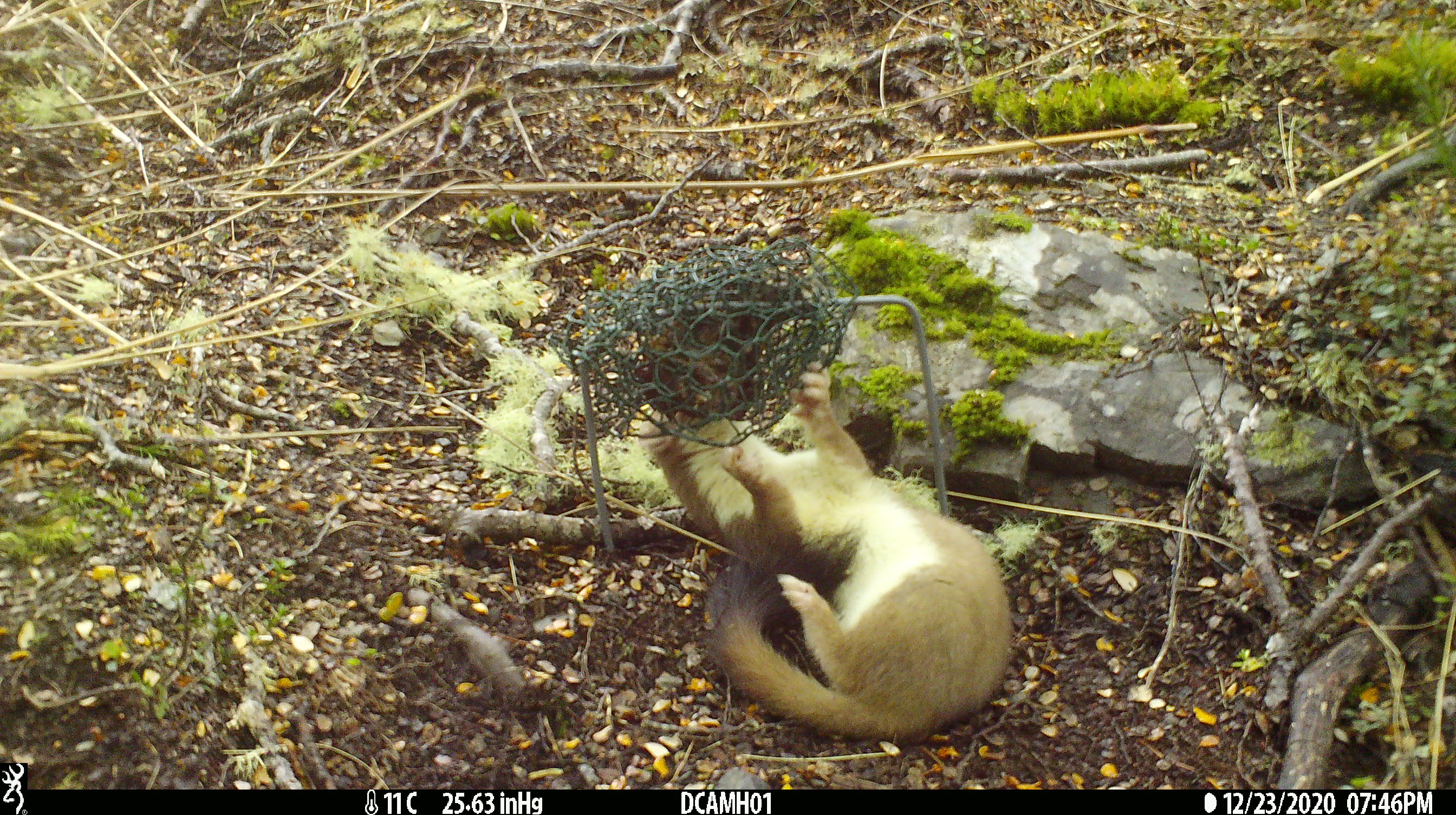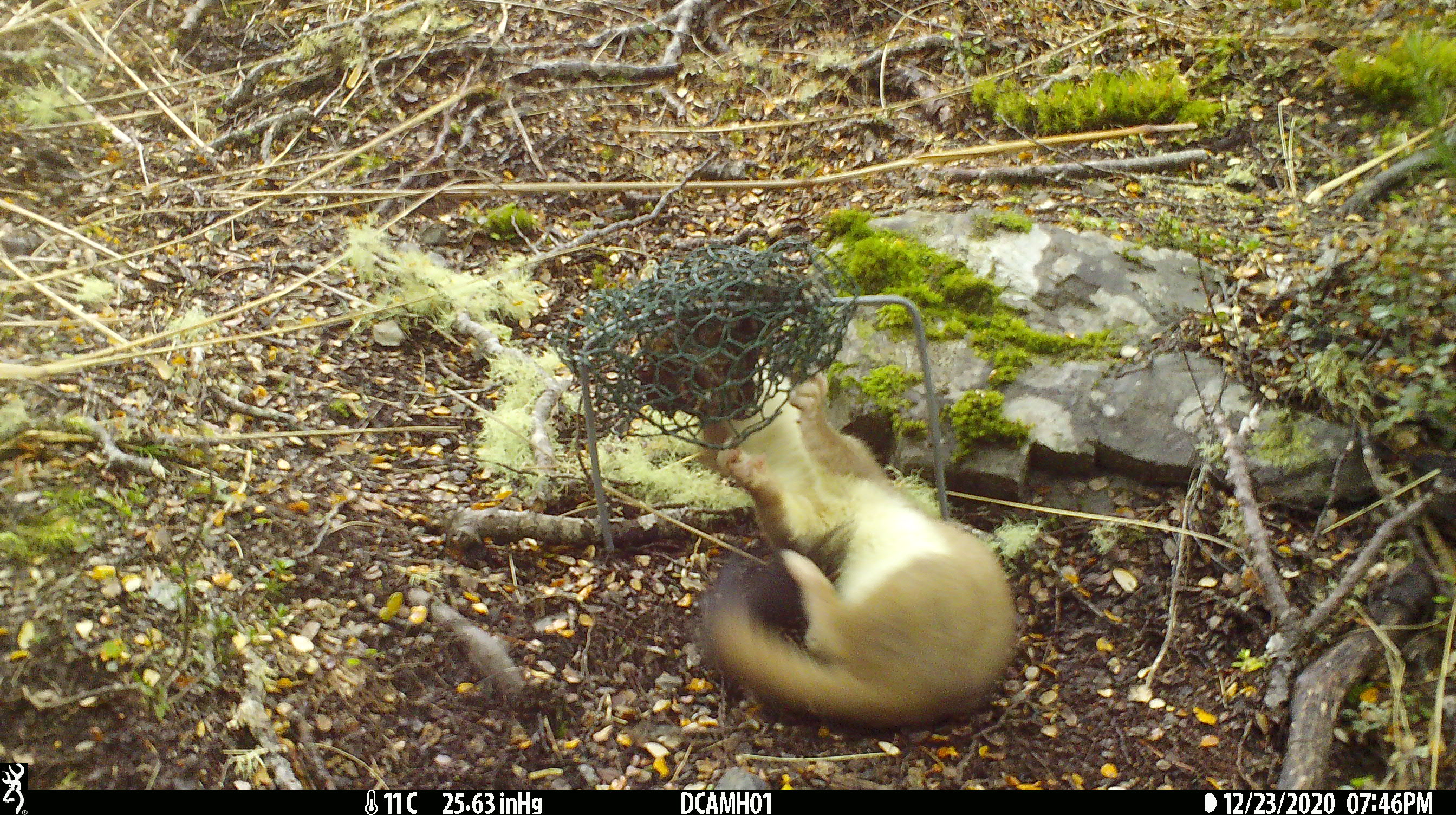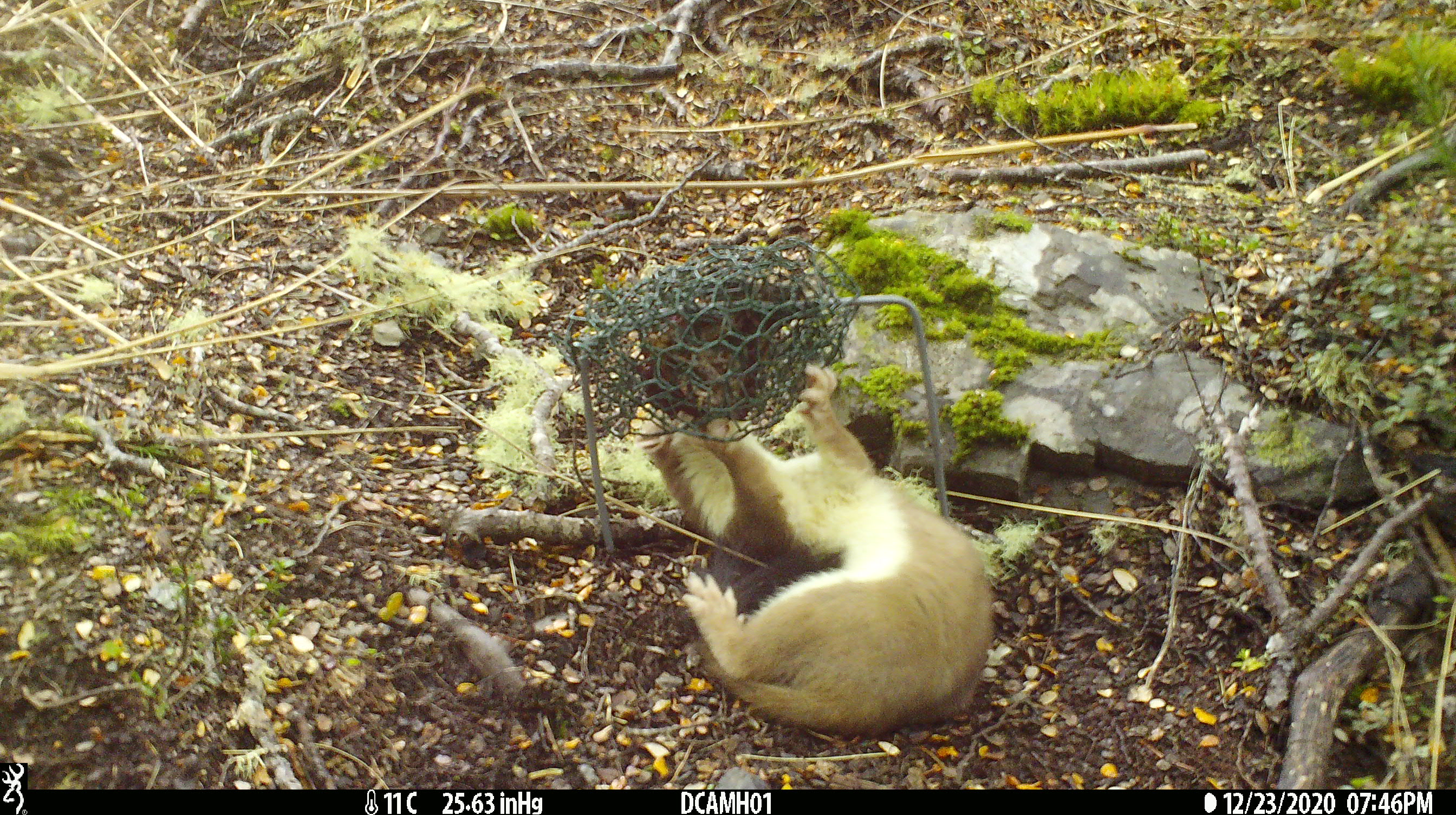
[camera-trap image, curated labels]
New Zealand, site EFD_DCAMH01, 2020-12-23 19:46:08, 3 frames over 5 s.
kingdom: Animalia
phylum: Chordata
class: Mammalia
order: Carnivora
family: Mustelidae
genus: Mustela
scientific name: Mustela erminea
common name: stoat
Stoat (Mustela erminea).